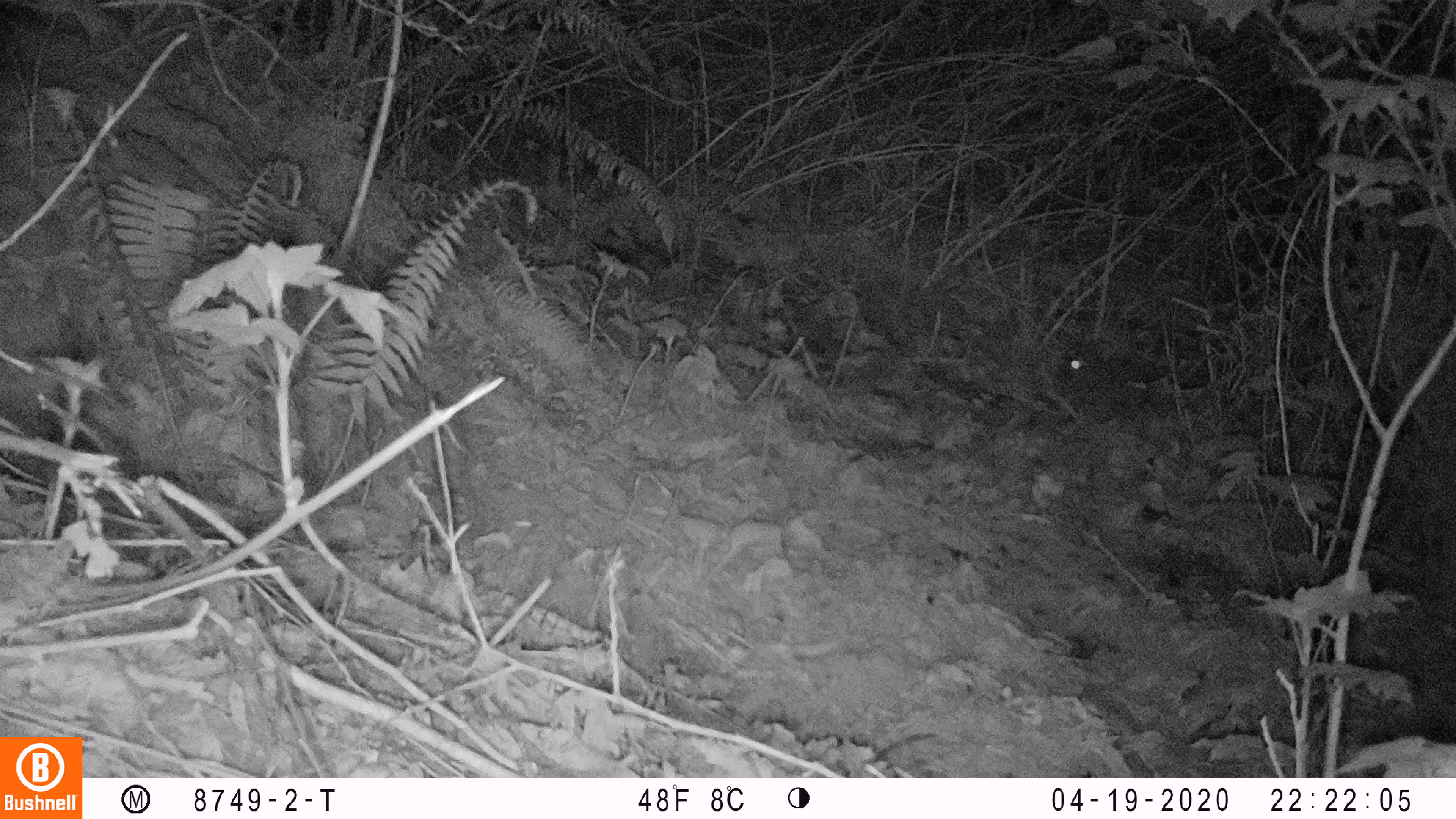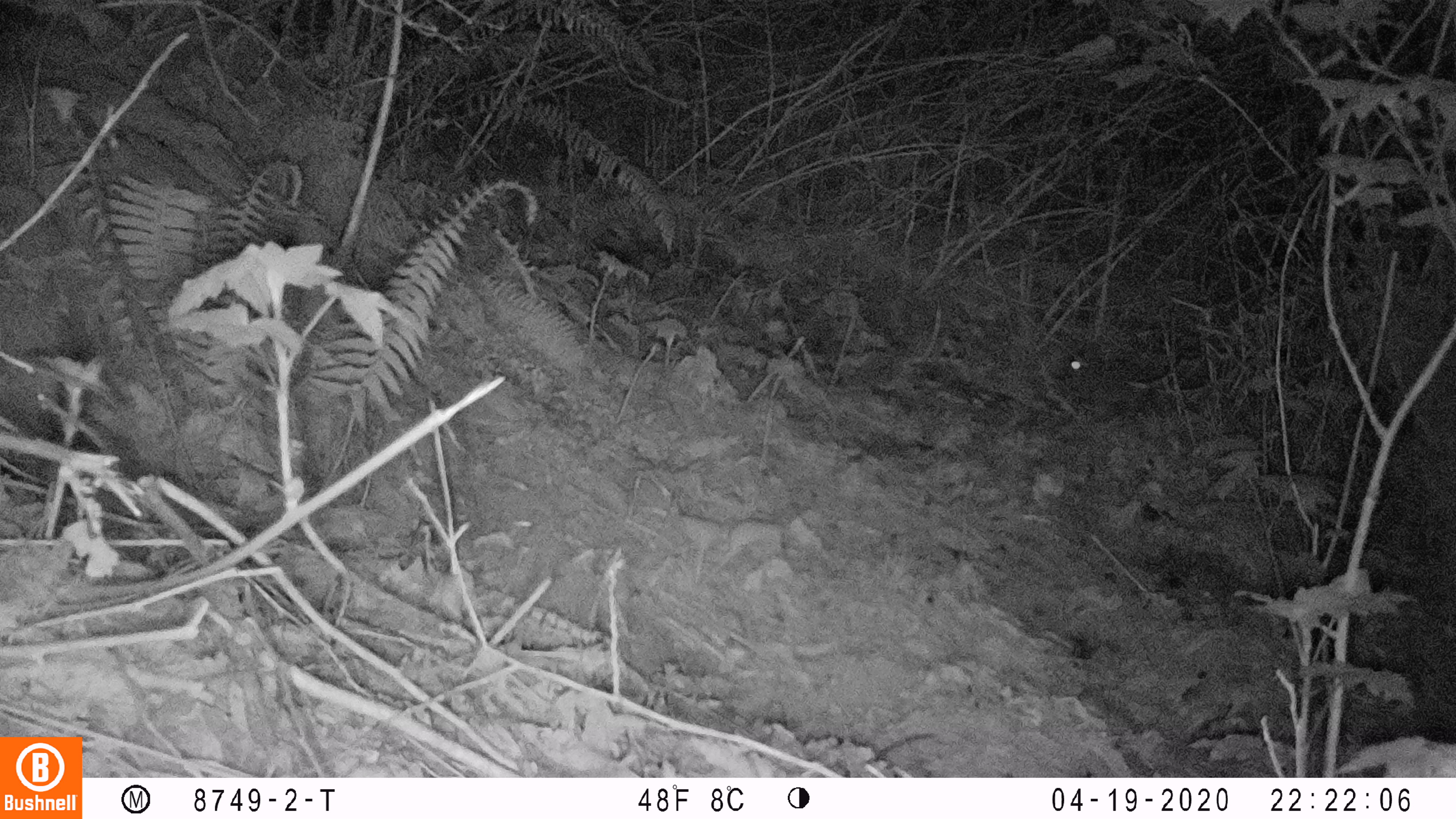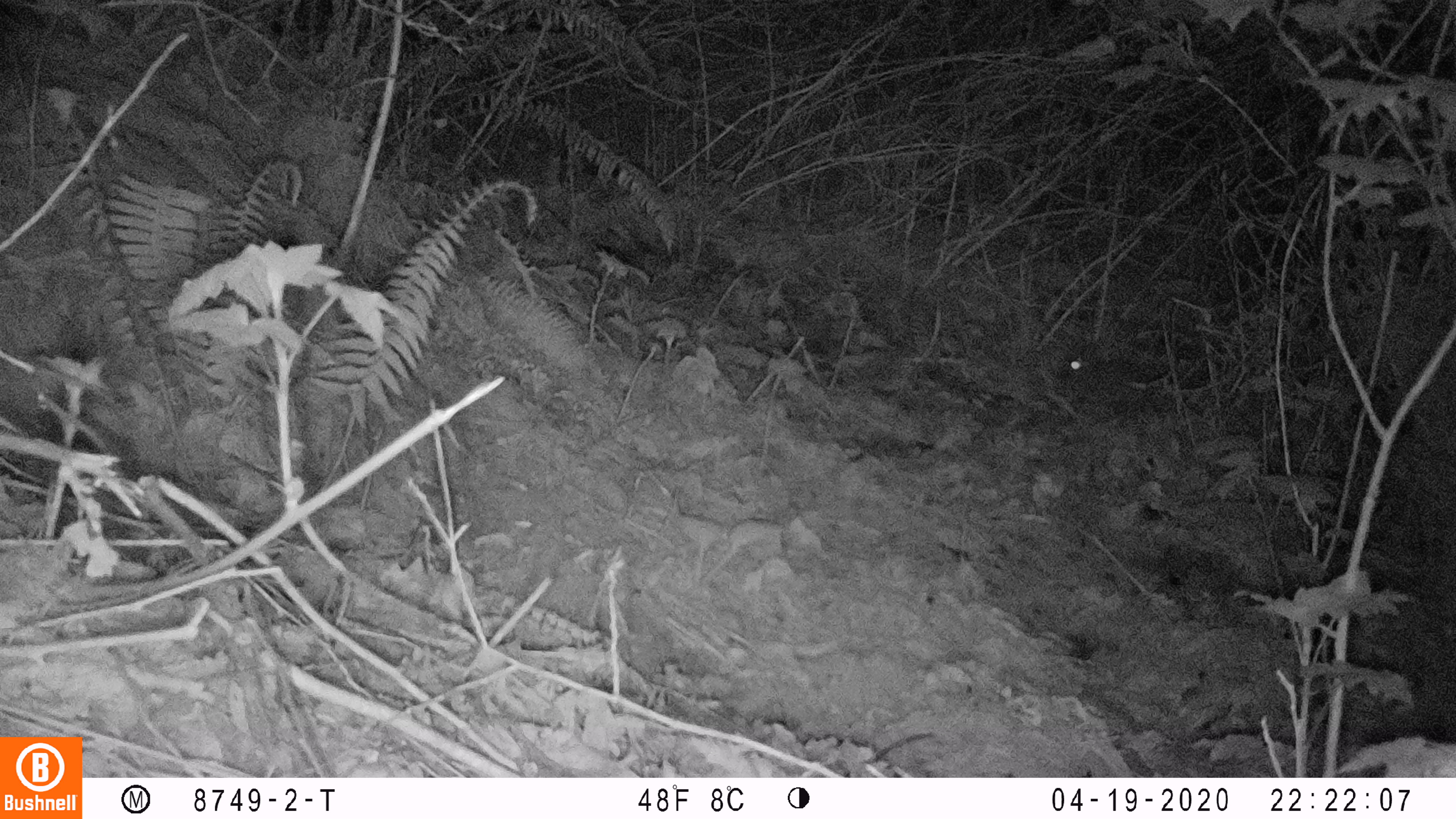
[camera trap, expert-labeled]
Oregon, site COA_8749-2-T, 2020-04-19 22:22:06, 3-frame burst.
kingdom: Animalia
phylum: Chordata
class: Mammalia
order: Lagomorpha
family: Leporidae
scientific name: Leporidae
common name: hares and rabbits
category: leporidae family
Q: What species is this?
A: Leporidae family (hares and rabbits) (Leporidae).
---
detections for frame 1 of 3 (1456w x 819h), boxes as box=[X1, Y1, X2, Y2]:
leporidae family: box=[1051, 331, 1172, 418]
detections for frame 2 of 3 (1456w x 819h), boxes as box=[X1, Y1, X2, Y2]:
leporidae family: box=[1060, 334, 1161, 401]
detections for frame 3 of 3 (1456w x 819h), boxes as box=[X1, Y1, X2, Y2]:
leporidae family: box=[1045, 311, 1170, 424]